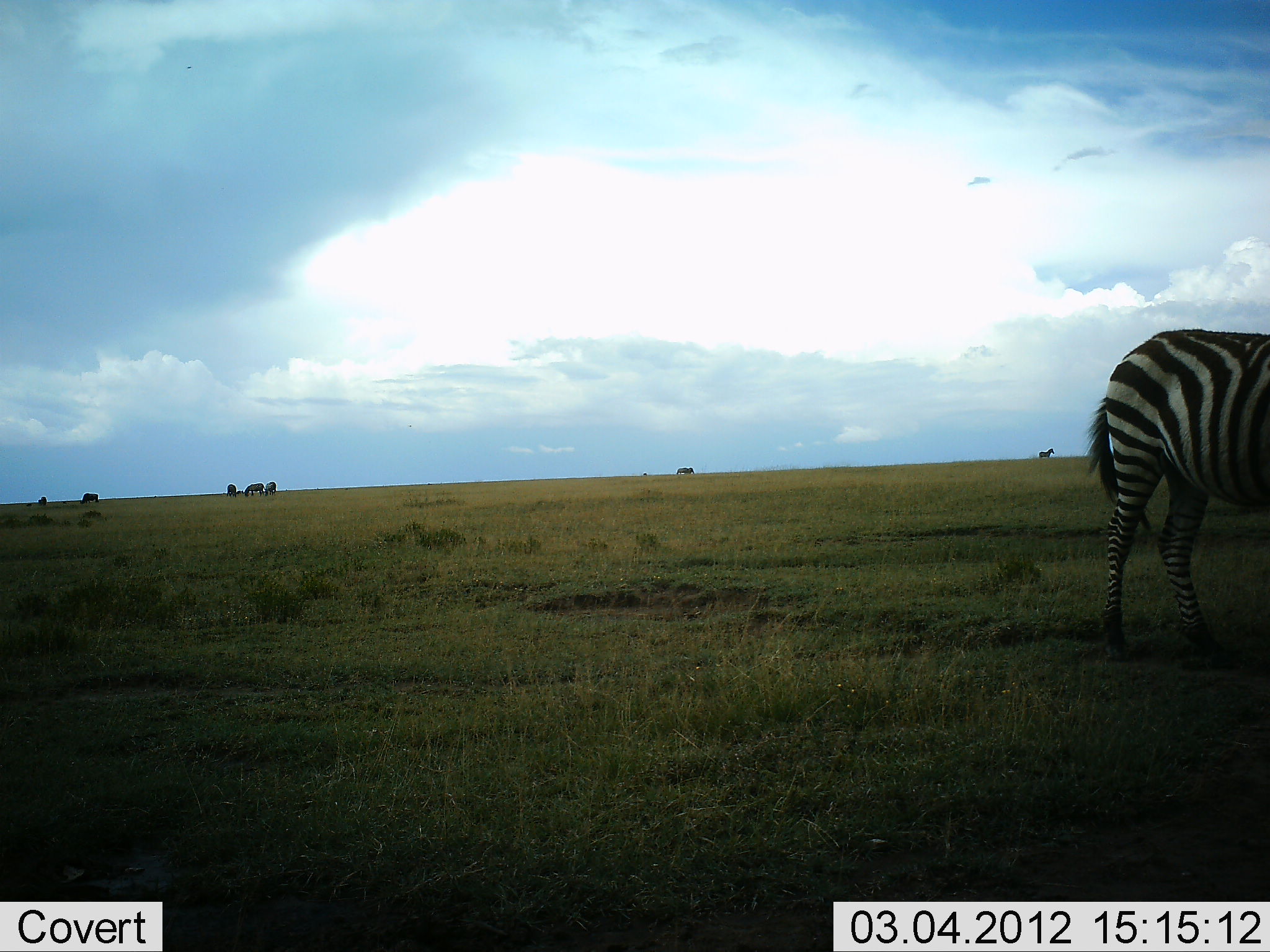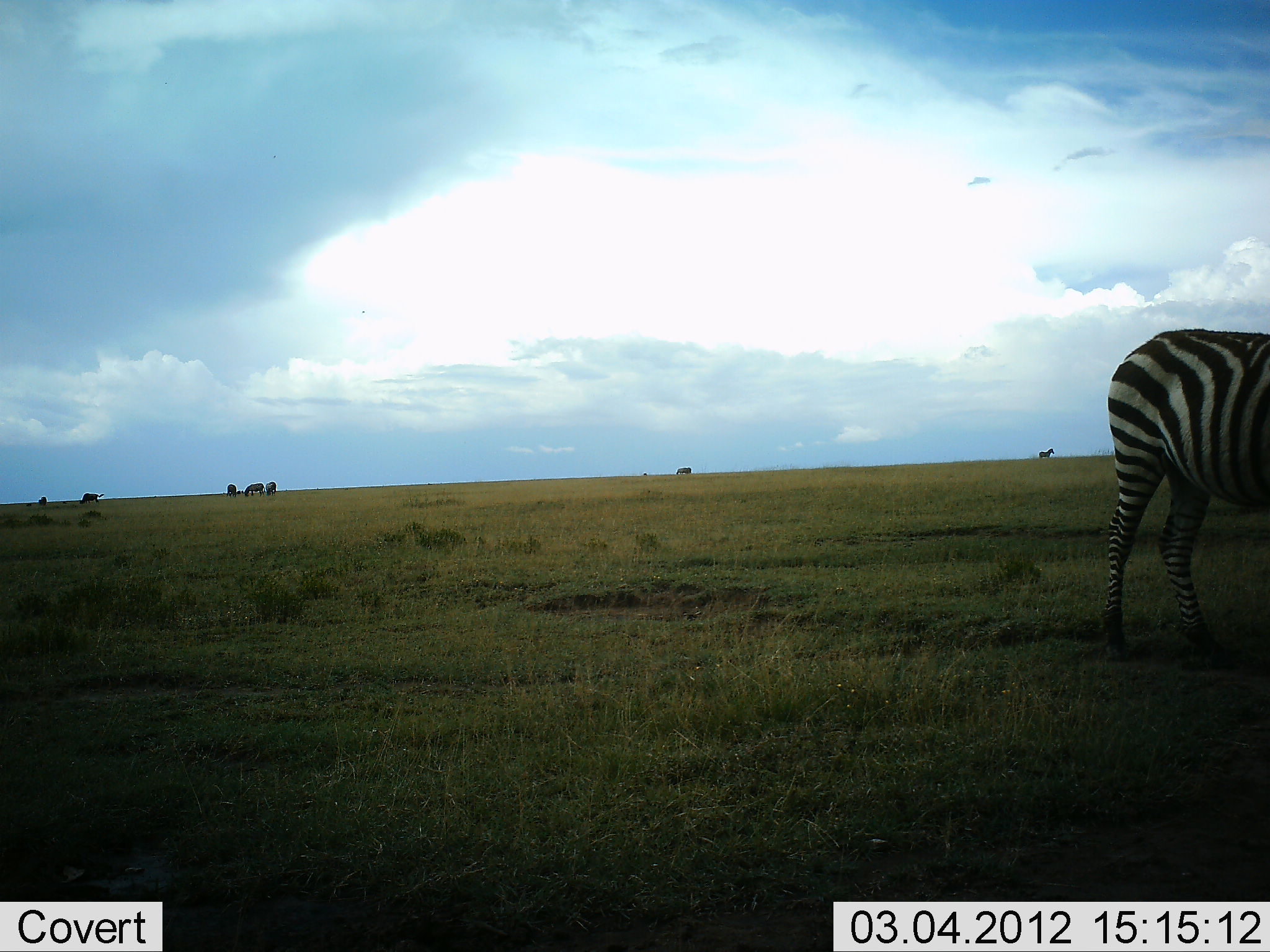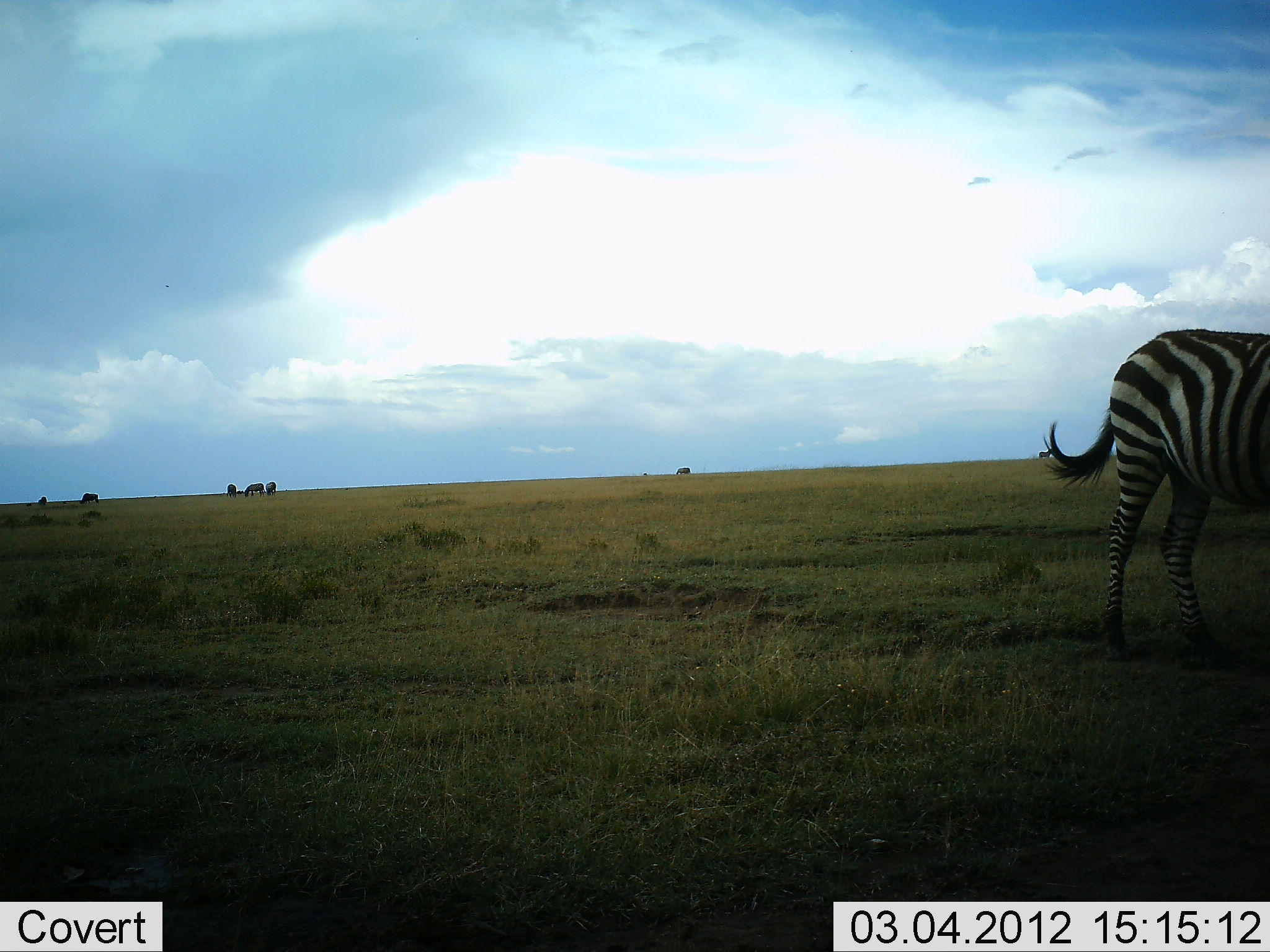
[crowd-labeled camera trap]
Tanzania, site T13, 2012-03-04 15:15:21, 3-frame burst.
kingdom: Animalia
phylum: Chordata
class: Mammalia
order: Perissodactyla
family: Equidae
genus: Equus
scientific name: Equus quagga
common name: plains zebra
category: zebra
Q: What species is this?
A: Zebra (plains zebra) (Equus quagga).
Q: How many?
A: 1.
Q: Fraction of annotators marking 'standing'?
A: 79%.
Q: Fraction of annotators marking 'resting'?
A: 0%.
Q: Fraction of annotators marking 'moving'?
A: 7%.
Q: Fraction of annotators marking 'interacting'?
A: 0%.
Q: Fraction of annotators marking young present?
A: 0%.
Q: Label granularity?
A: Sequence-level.